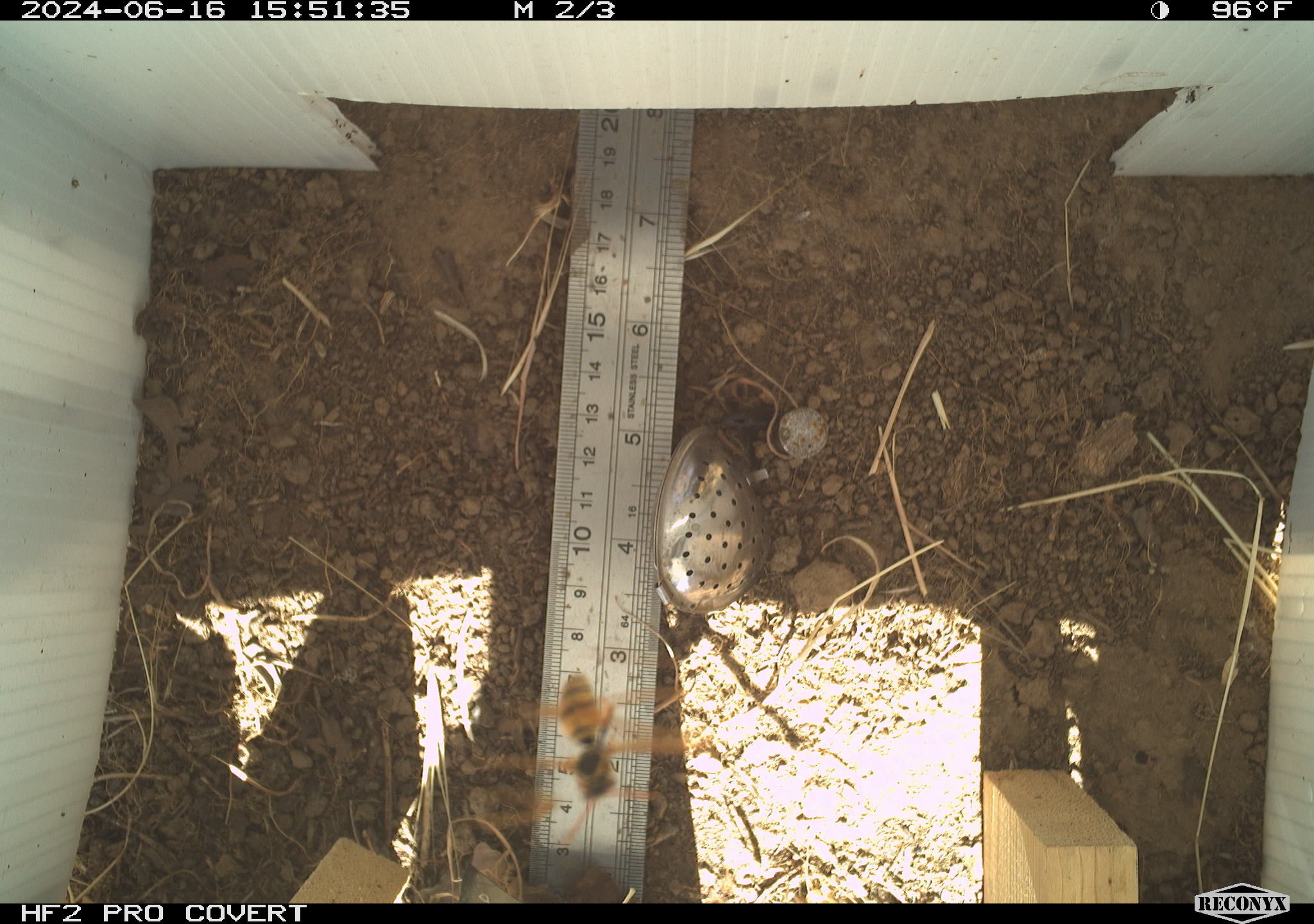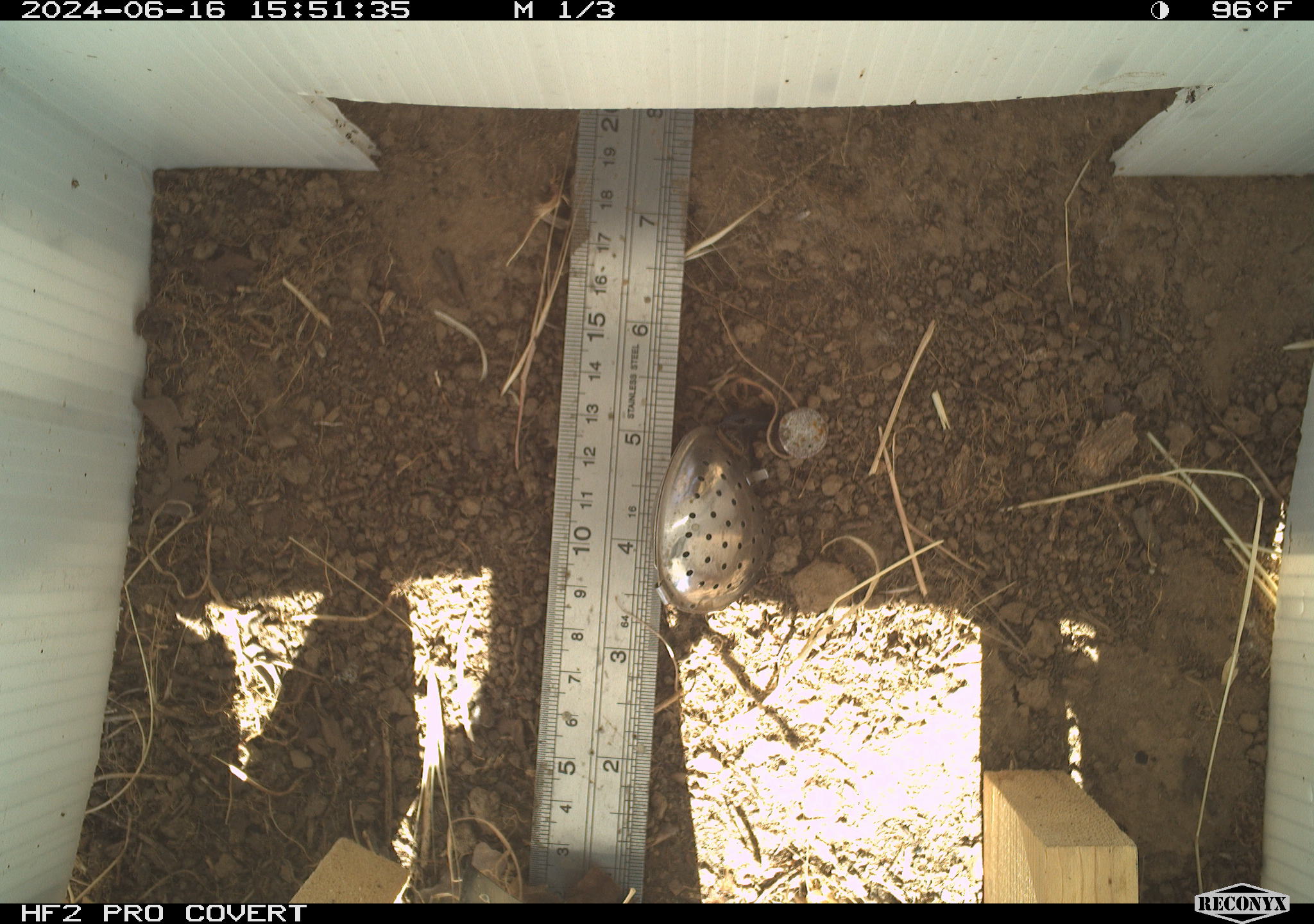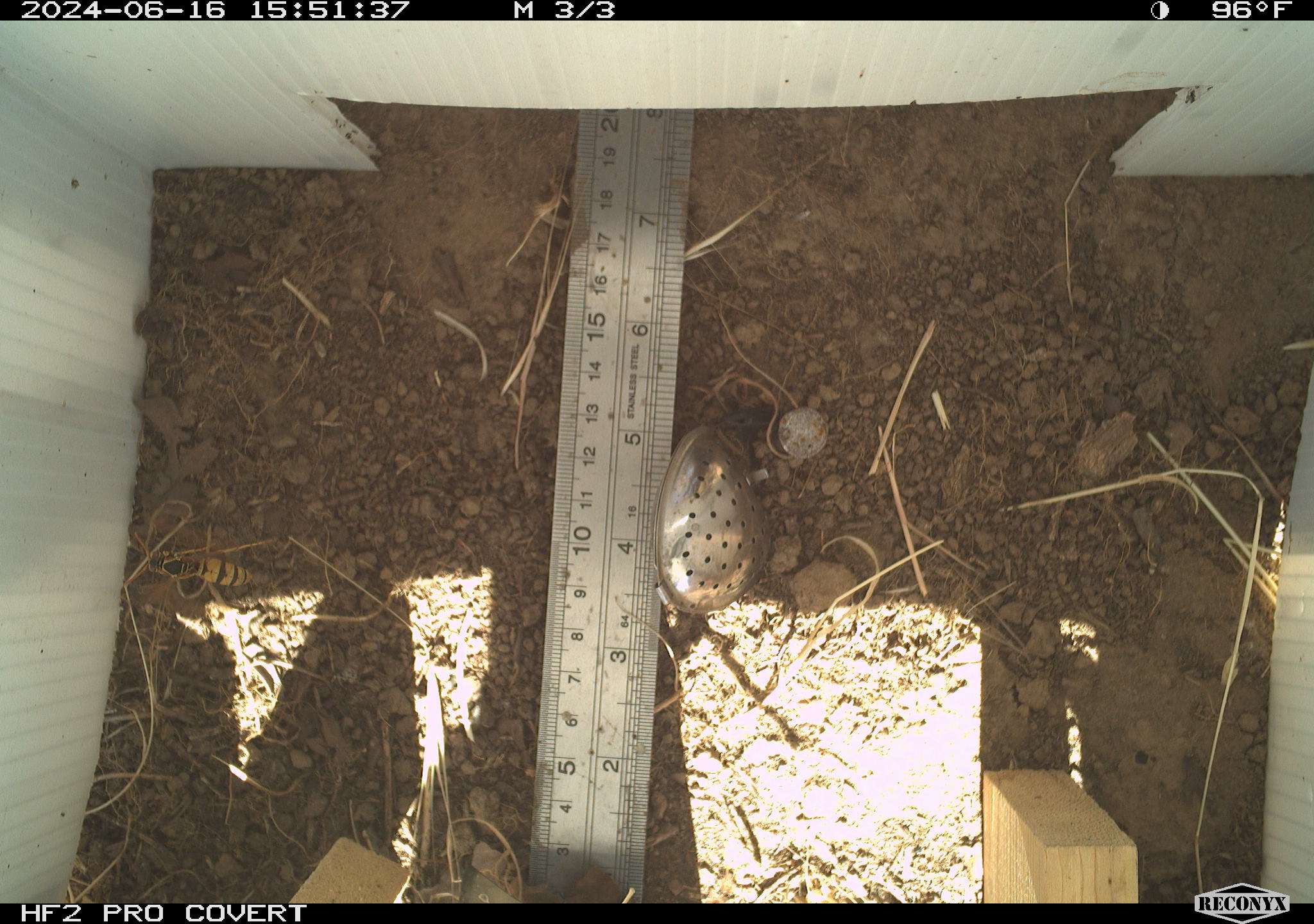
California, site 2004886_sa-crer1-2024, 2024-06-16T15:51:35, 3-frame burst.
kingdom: Animalia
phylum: Arthropoda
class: Insecta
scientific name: Insecta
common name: insect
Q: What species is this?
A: Insect (Insecta).